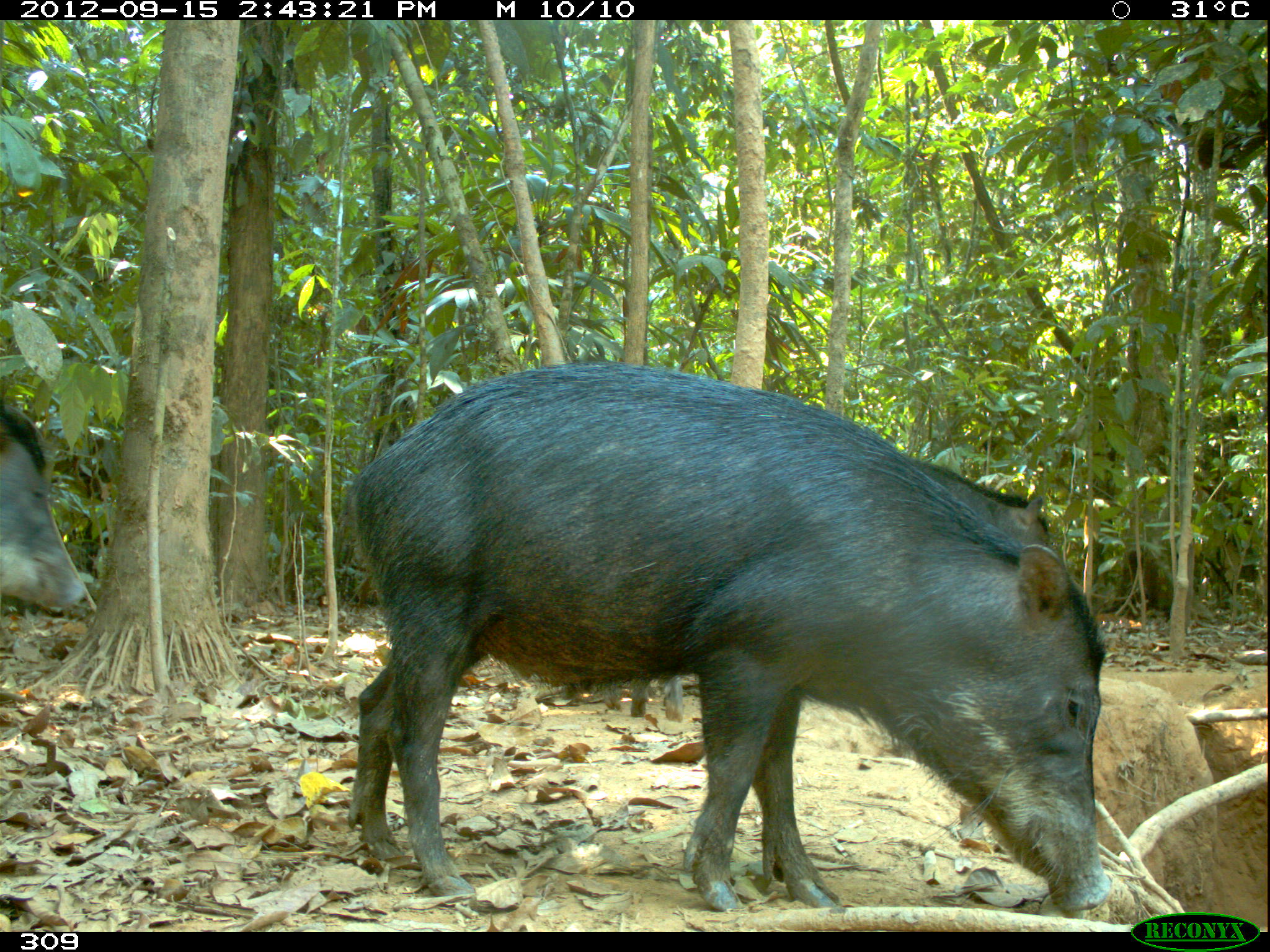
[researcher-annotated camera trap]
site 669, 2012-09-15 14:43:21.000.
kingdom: Animalia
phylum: Chordata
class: Mammalia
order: Artiodactyla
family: Tayassuidae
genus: Tayassu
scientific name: Tayassu pecari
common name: white-lipped peccary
Tayassu pecari (white-lipped peccary).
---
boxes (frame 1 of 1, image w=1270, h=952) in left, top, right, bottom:
tayassu pecari: 349, 360, 1110, 908; 0, 399, 86, 612; 909, 458, 1050, 543; 560, 676, 682, 722